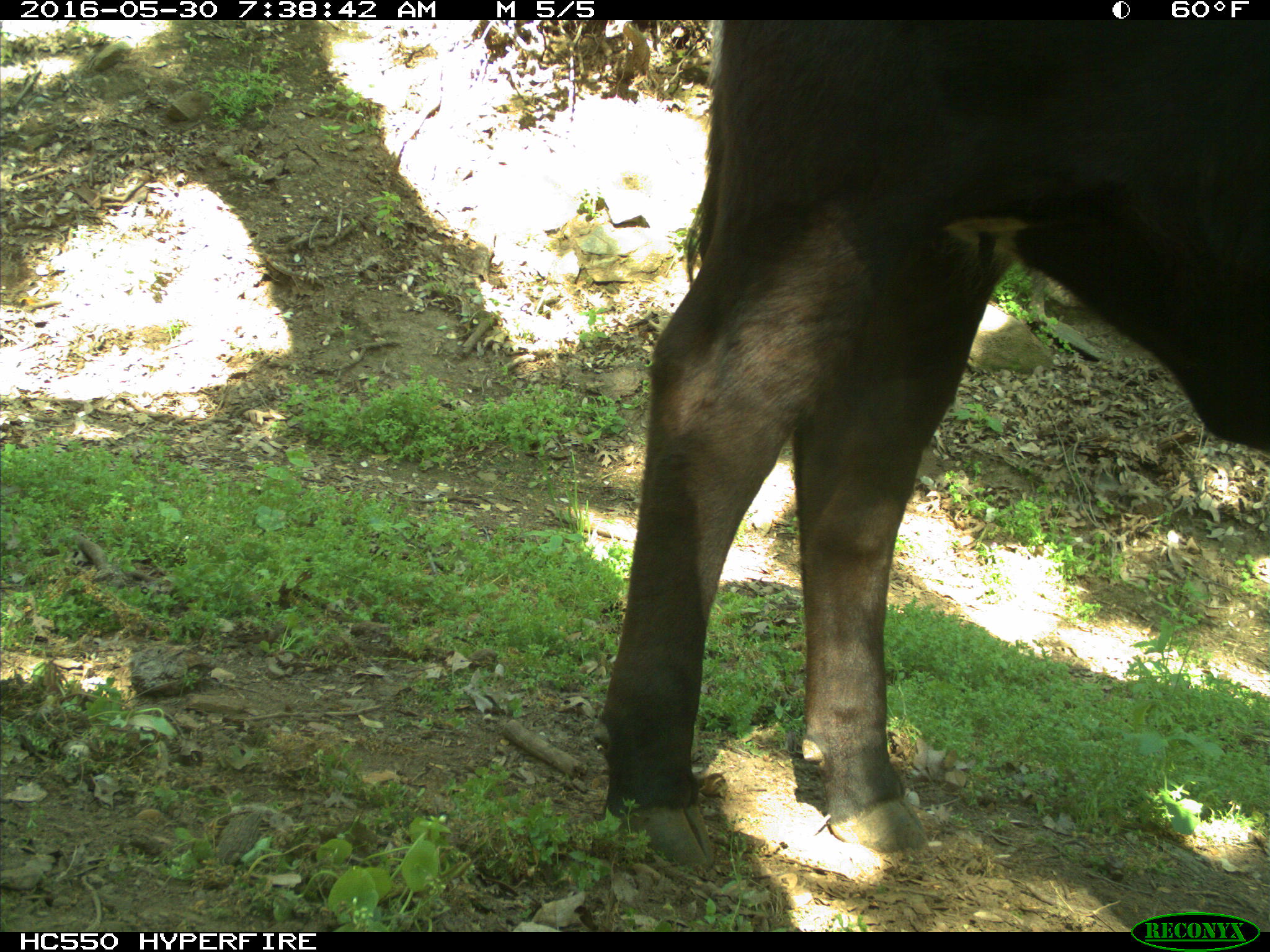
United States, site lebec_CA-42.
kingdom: Animalia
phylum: Chordata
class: Mammalia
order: Artiodactyla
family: Bovidae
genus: Bos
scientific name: Bos taurus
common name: domestic cow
Bos taurus (domestic cow).